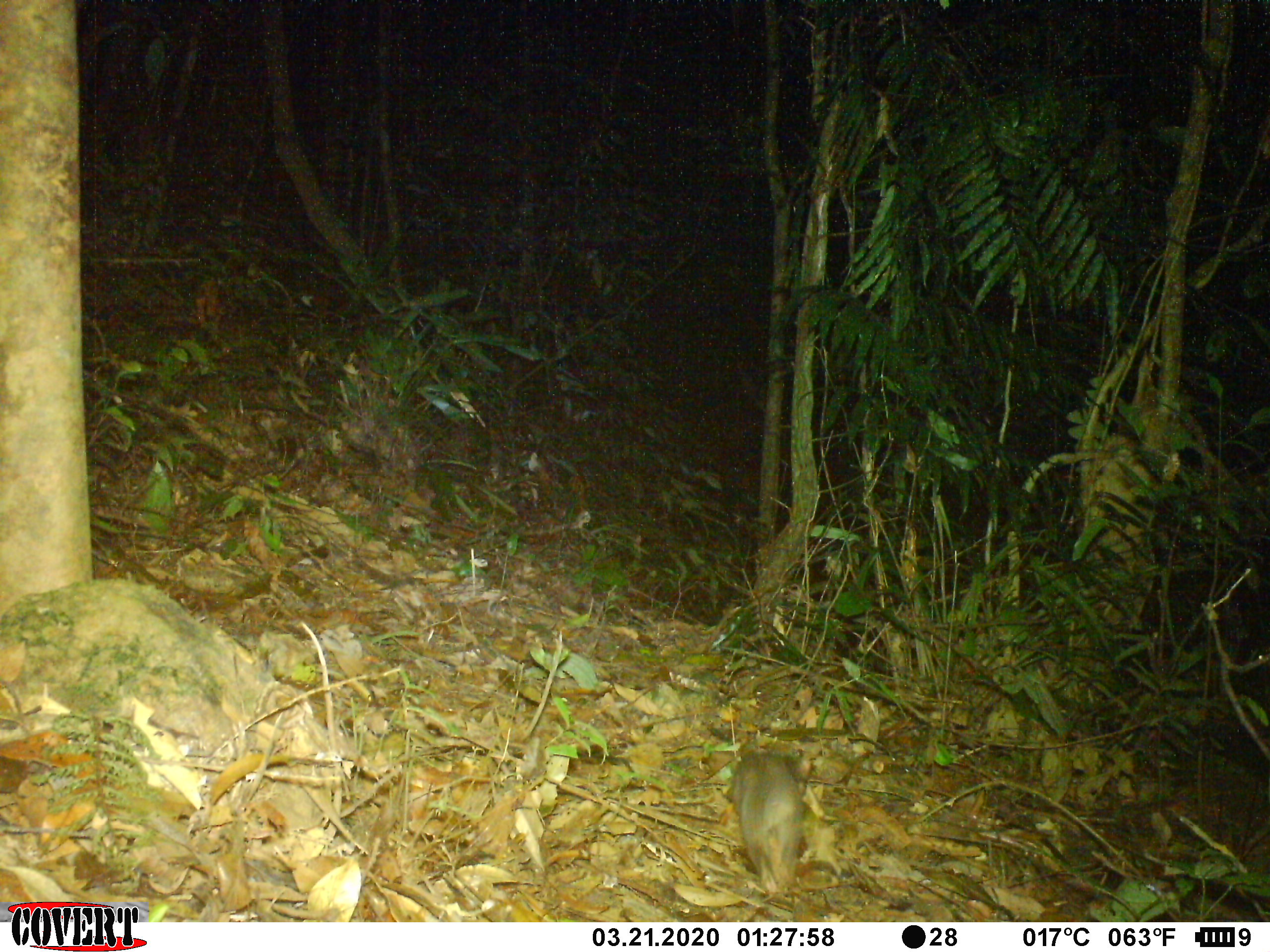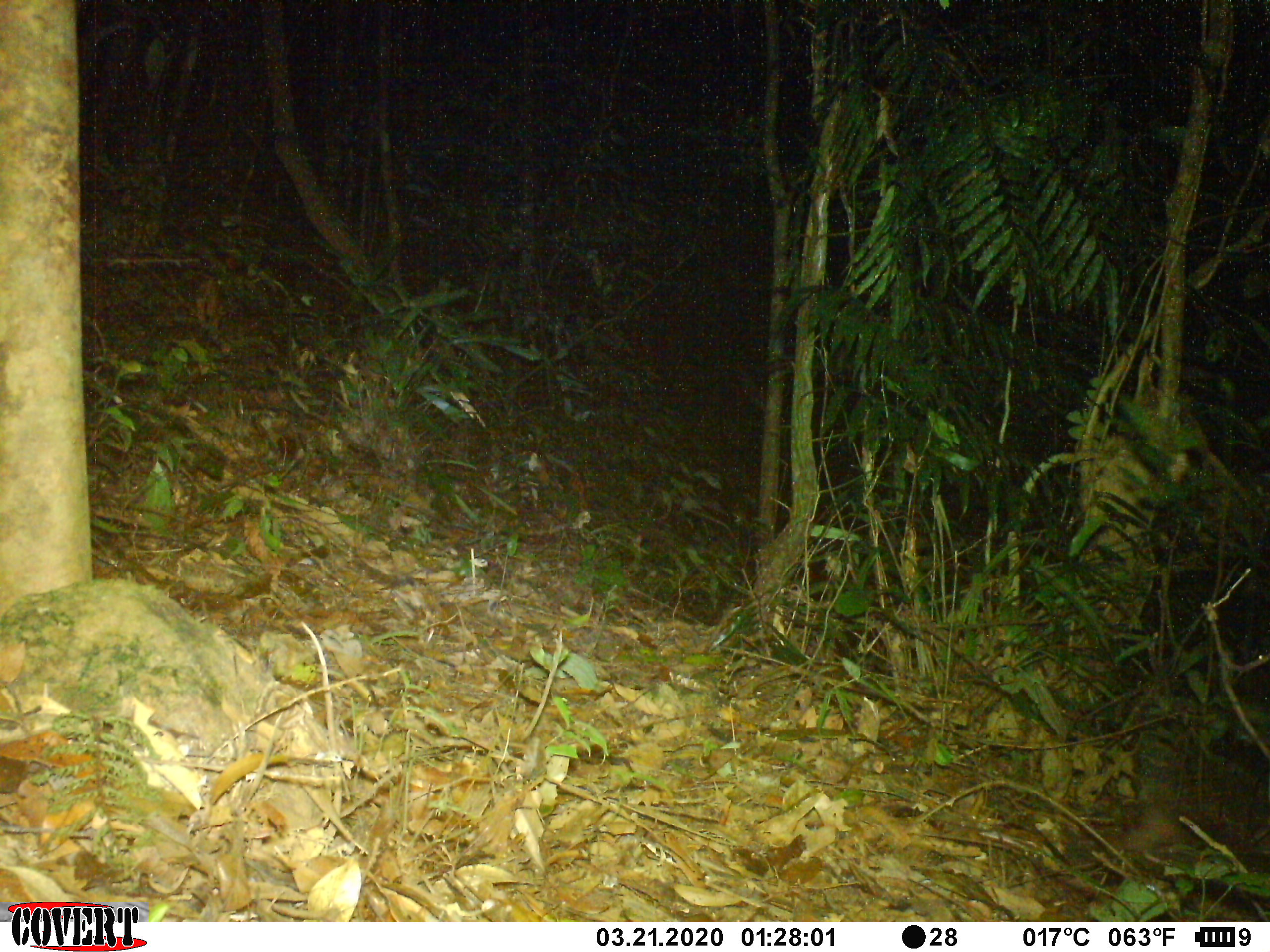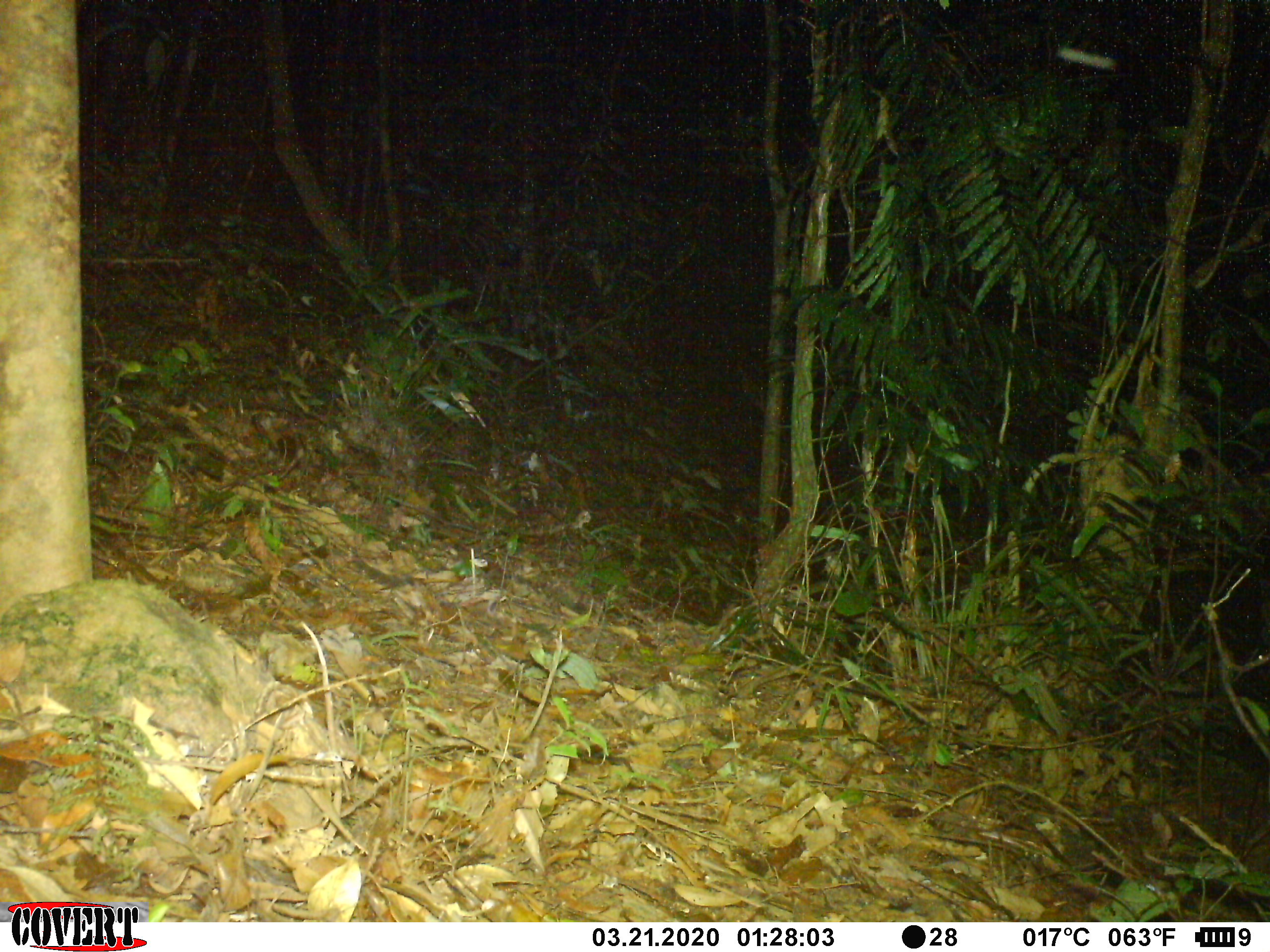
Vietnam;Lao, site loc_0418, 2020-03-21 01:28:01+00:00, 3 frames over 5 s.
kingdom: Animalia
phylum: Chordata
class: Mammalia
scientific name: Mammalia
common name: mammal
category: unidentified small mammal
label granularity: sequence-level